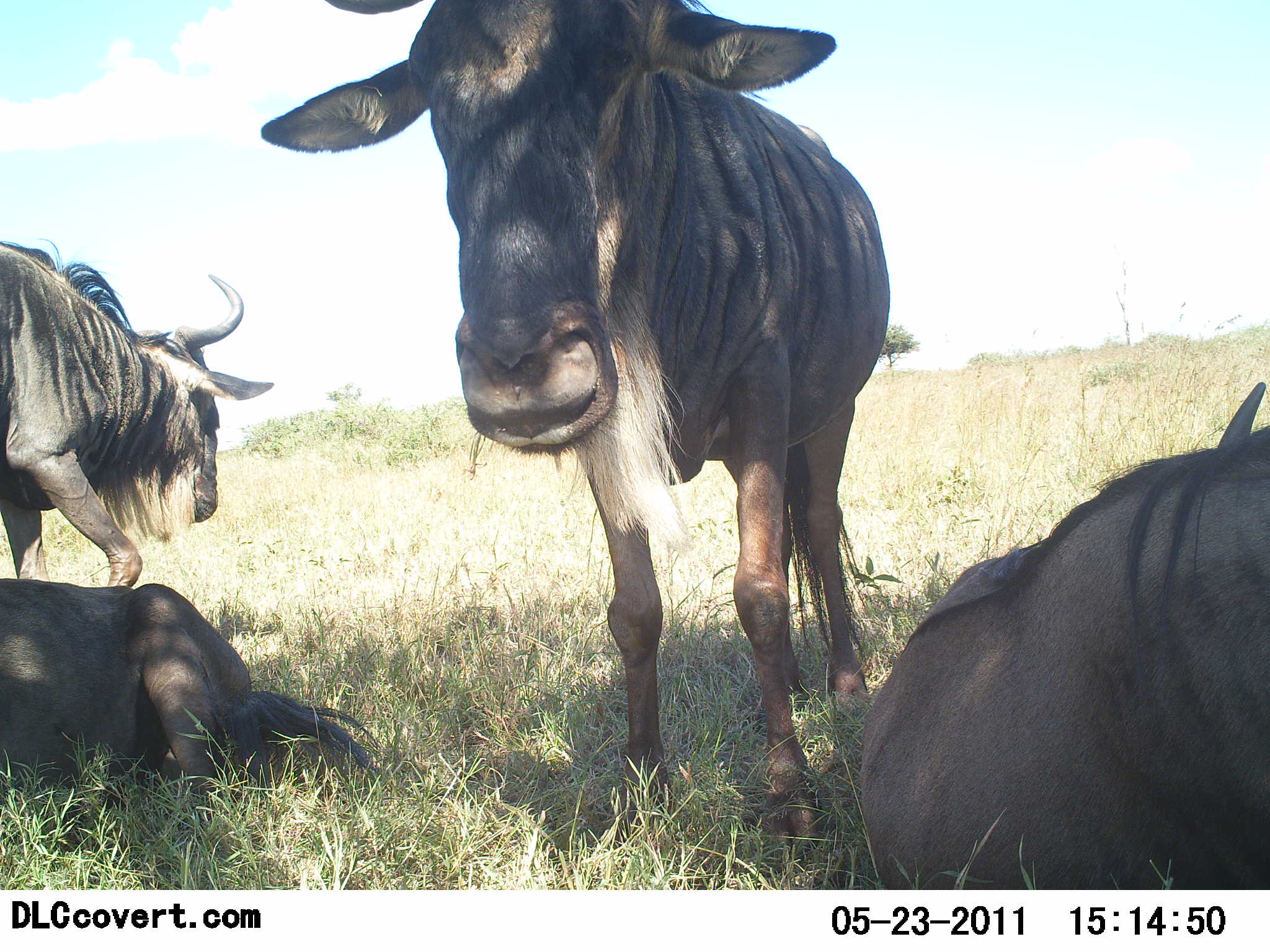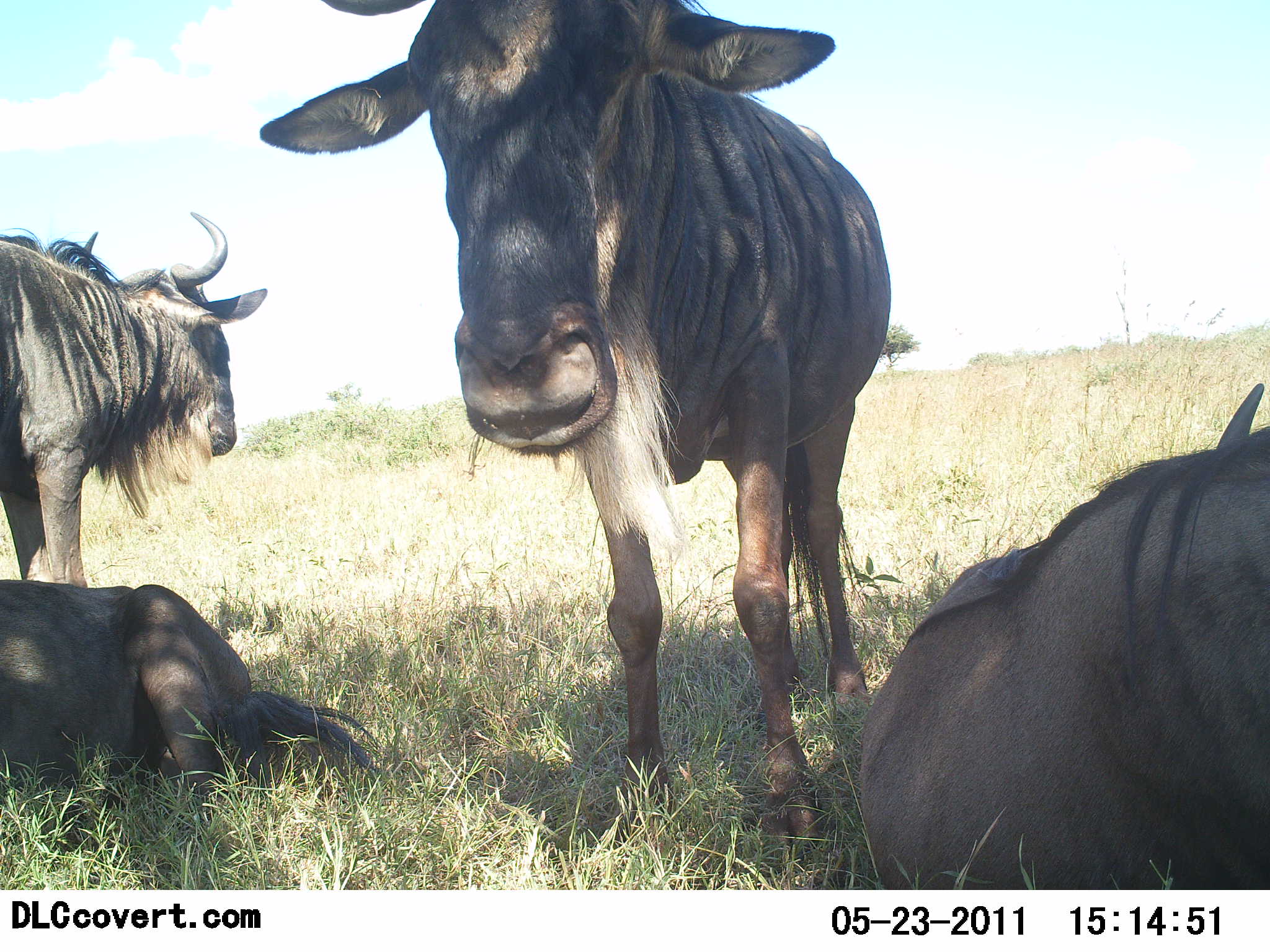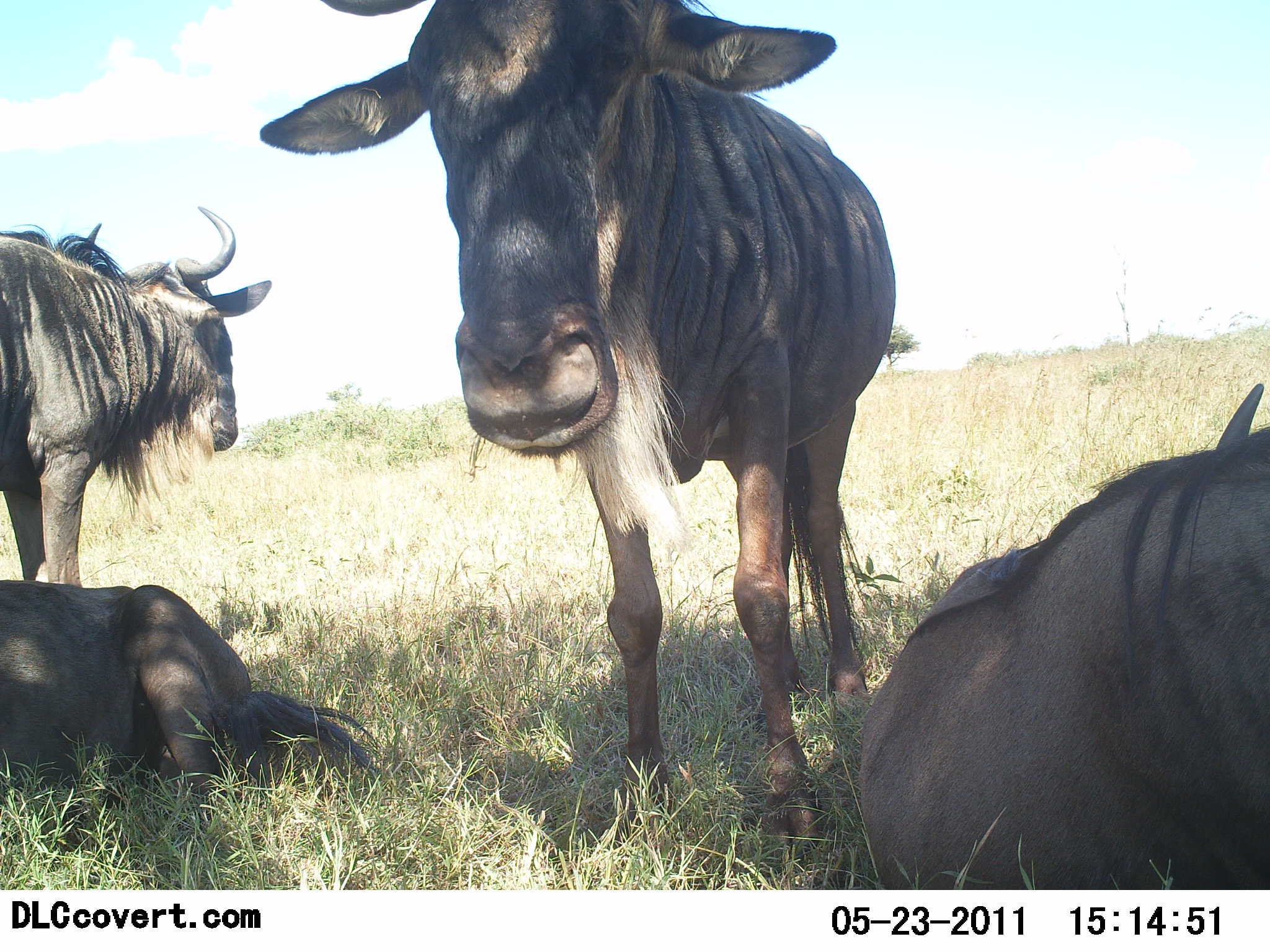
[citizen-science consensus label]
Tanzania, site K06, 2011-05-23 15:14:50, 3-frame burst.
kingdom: Animalia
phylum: Chordata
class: Mammalia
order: Artiodactyla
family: Bovidae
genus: Connochaetes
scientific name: Connochaetes taurinus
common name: blue wildebeest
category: wildebeest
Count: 4.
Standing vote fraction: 69%.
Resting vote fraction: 92%.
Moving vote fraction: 0%.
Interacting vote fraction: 8%.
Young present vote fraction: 0%.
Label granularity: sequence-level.